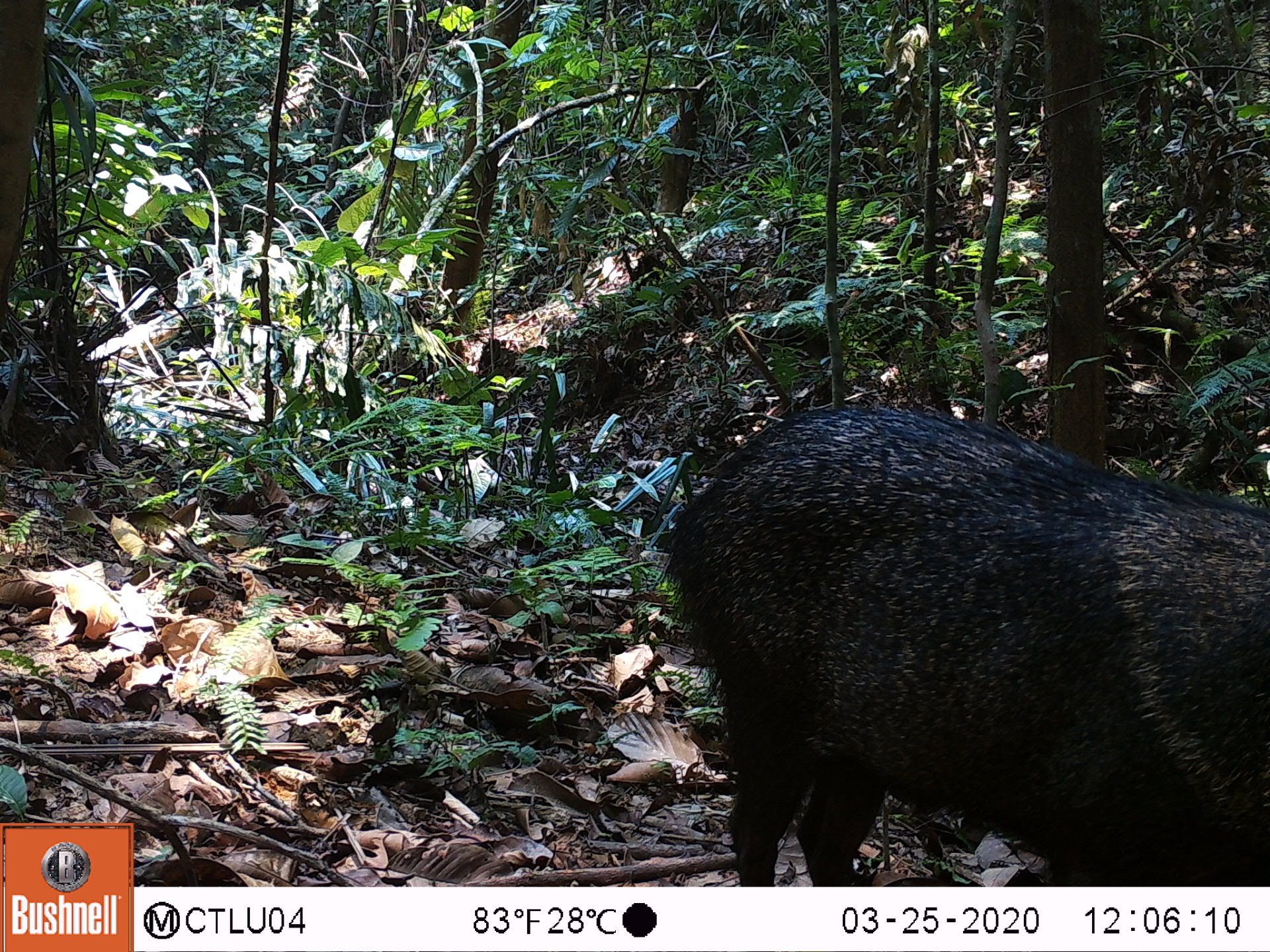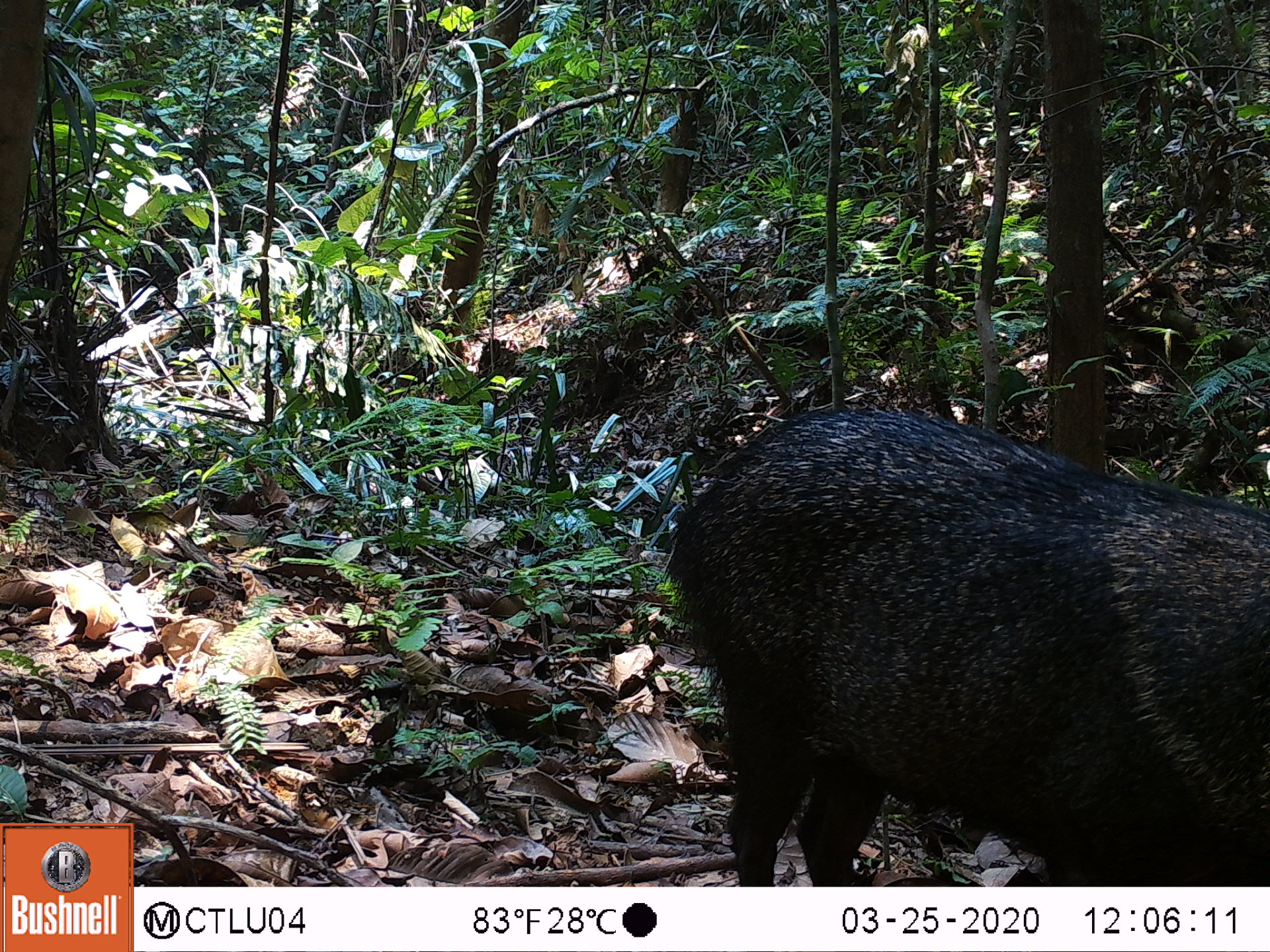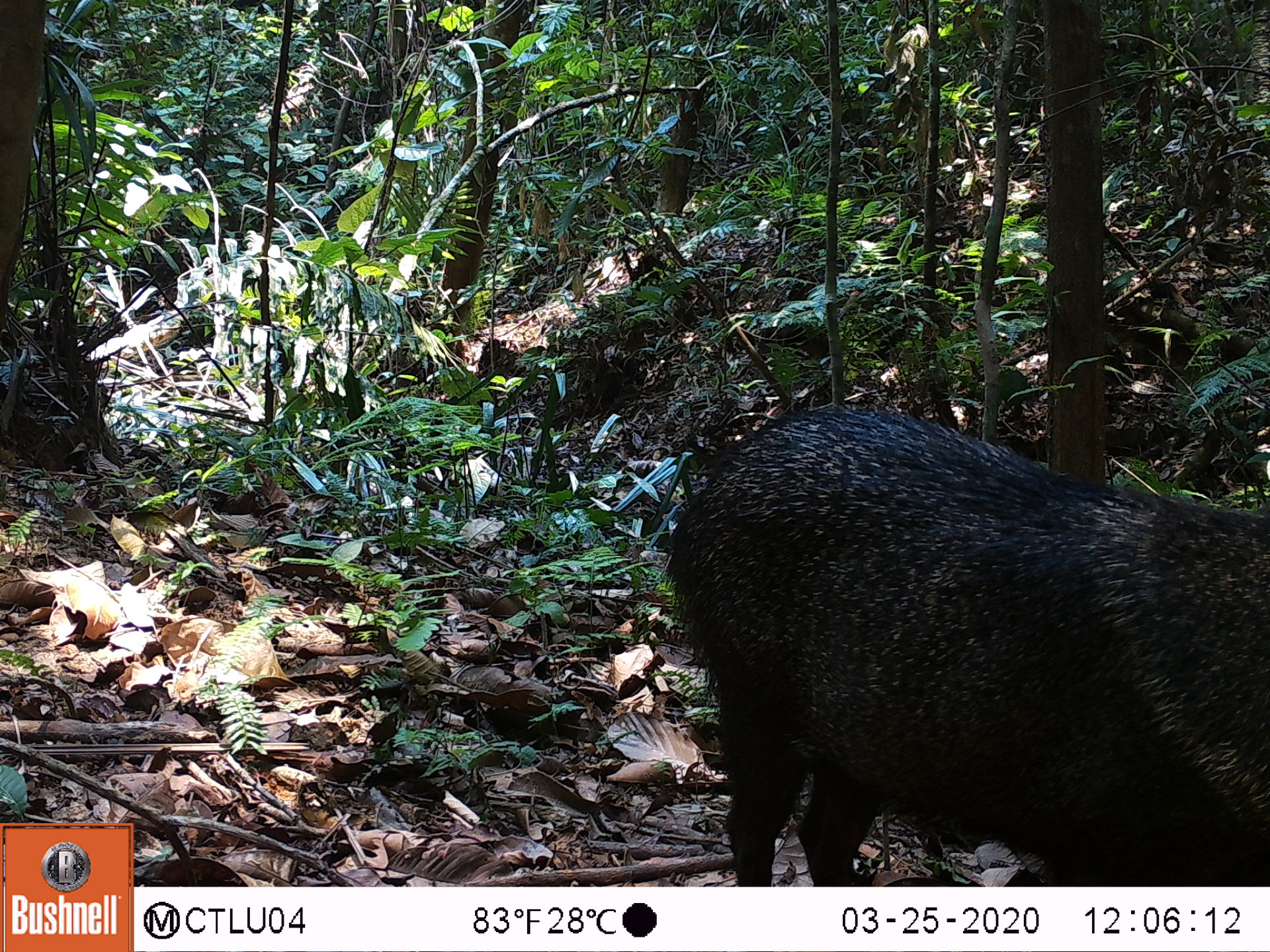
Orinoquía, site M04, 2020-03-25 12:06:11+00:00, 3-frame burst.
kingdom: Animalia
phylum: Chordata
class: Mammalia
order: Artiodactyla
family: Tayassuidae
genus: Pecari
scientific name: Pecari tajacu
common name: collared peccary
Collared peccary (Pecari tajacu).